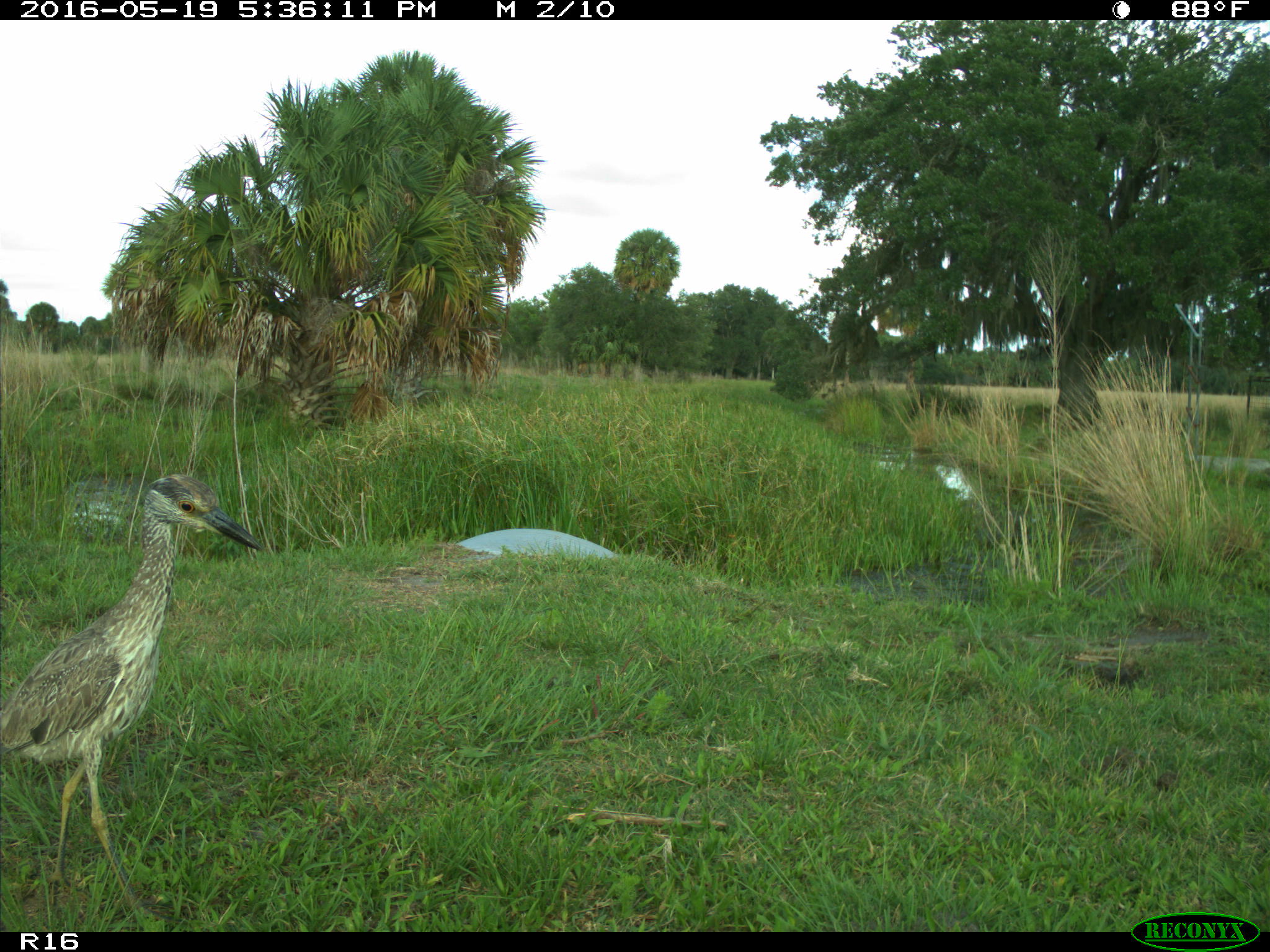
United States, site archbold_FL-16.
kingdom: Animalia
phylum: Chordata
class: Aves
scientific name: Aves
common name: birds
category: unidentified bird